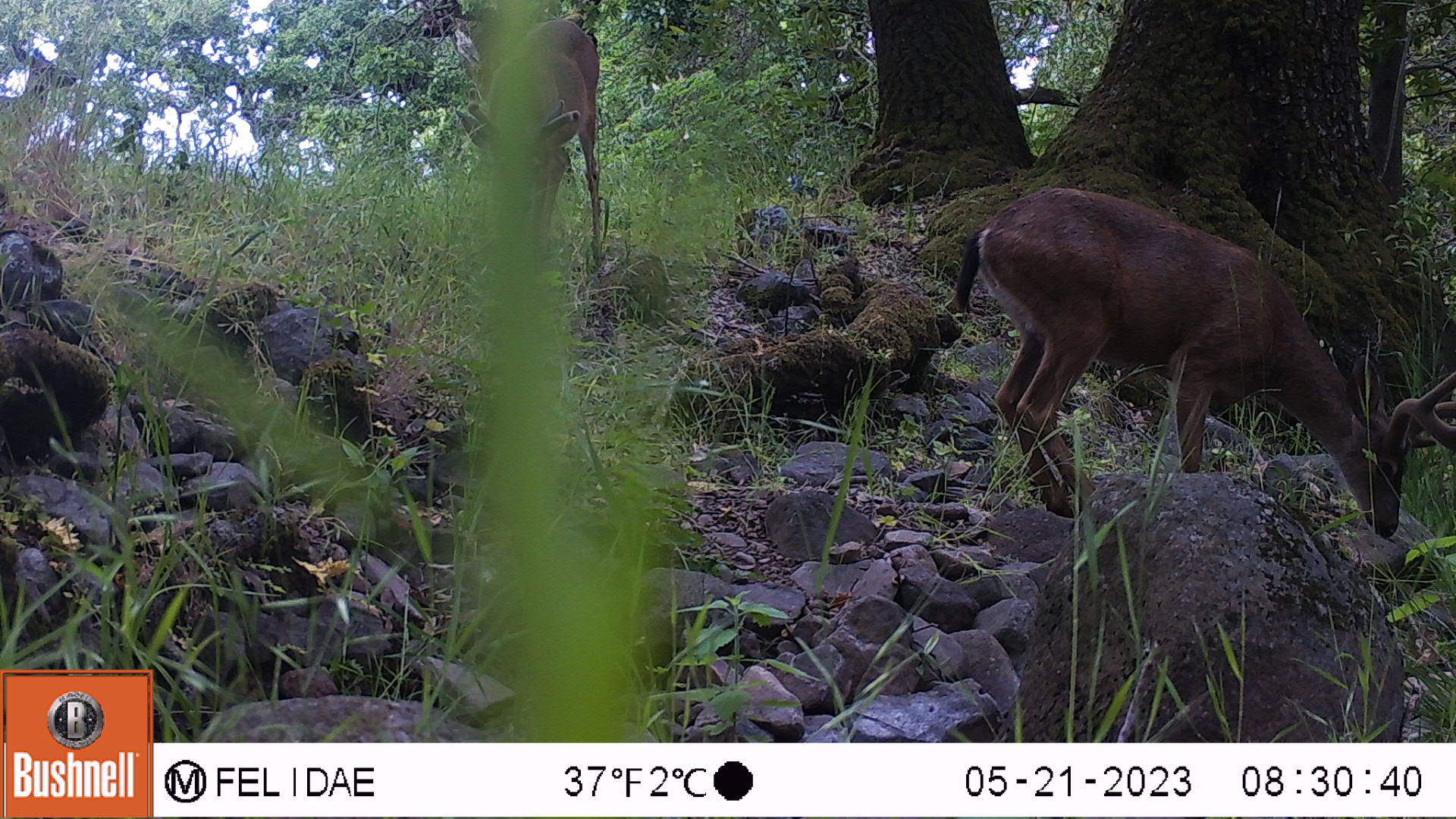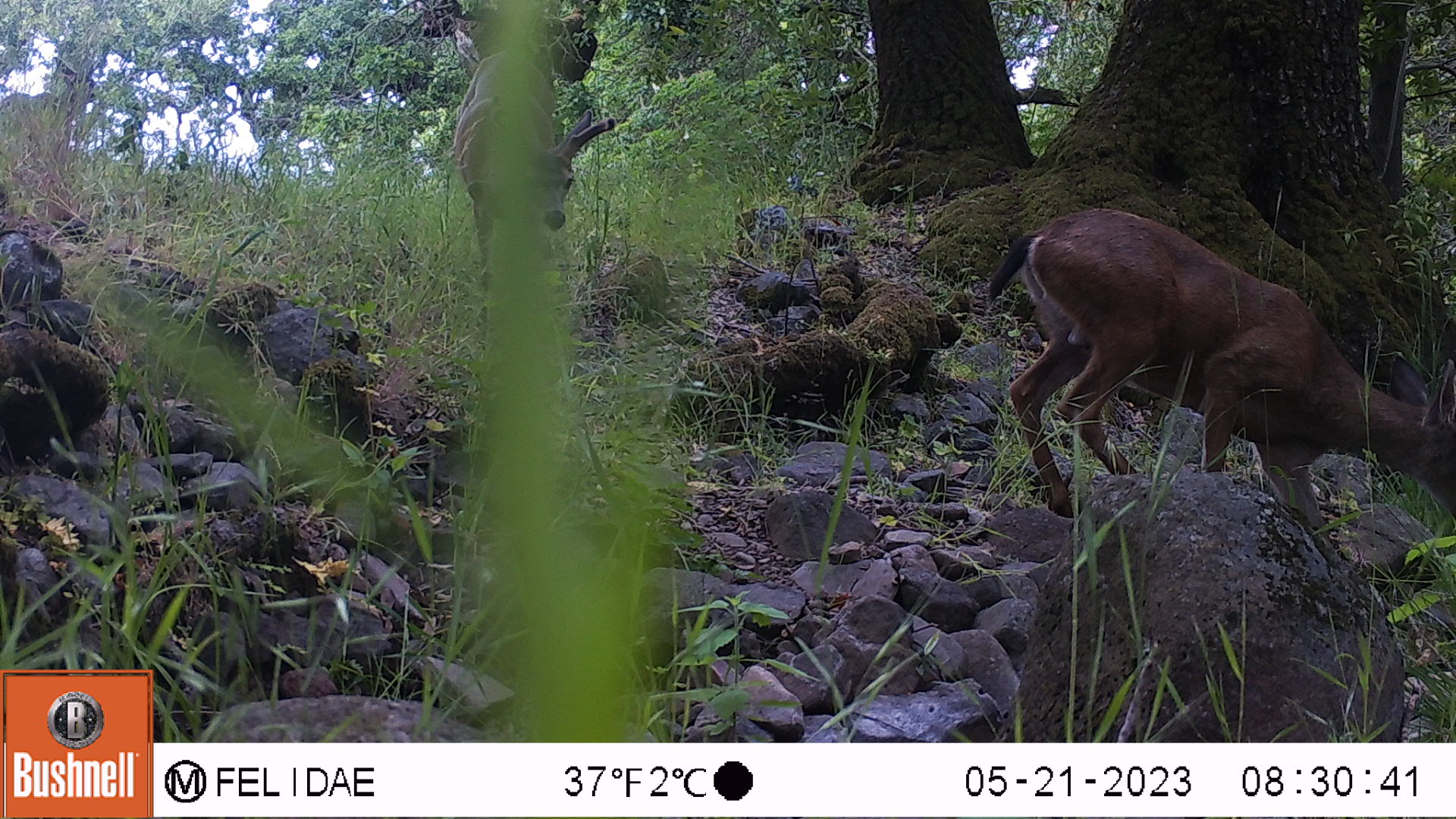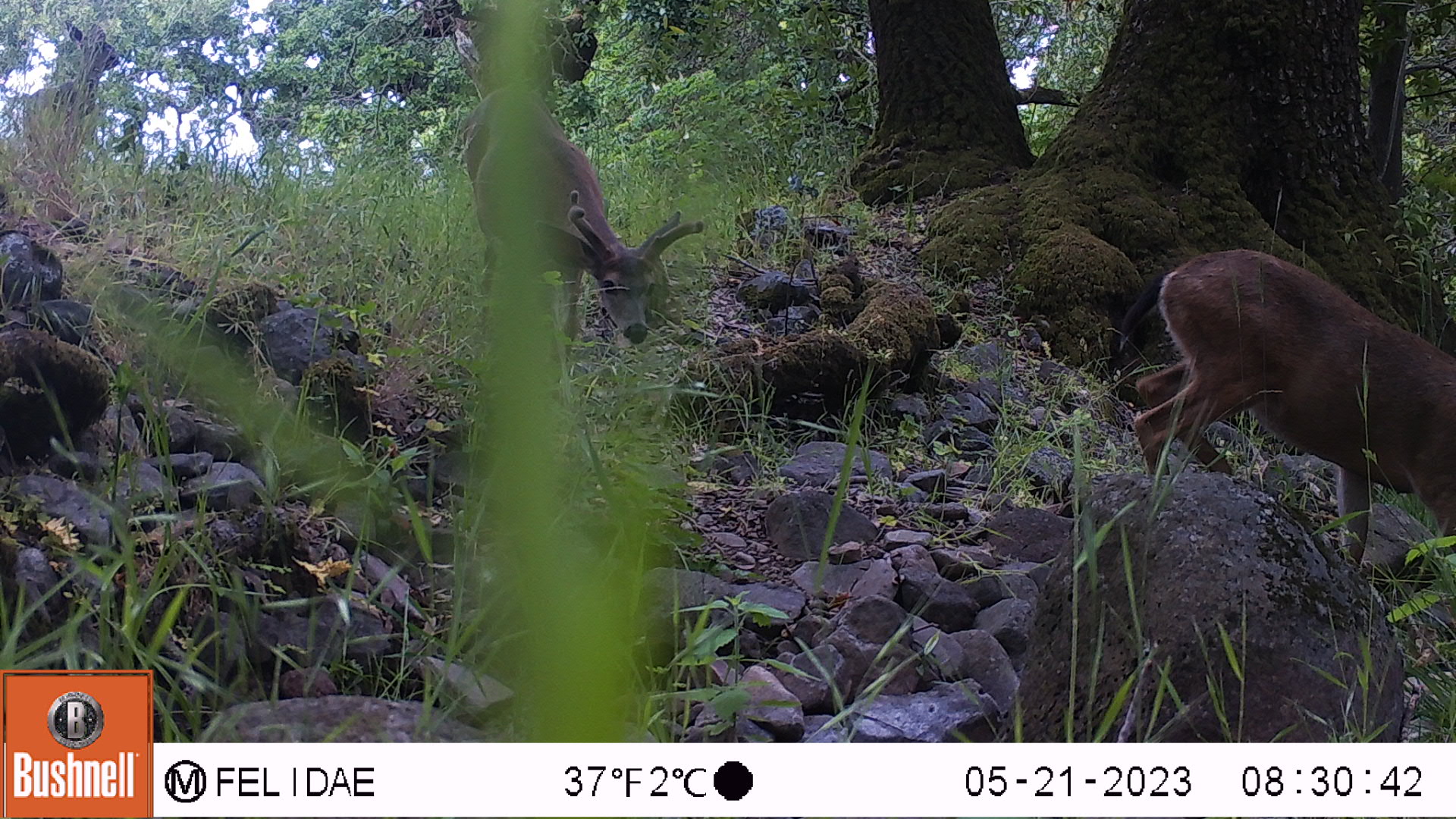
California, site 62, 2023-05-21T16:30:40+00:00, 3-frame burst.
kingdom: Animalia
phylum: Chordata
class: Mammalia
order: Artiodactyla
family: Cervidae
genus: Odocoileus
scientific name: Odocoileus hemionus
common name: mule deer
Mule deer (Odocoileus hemionus).